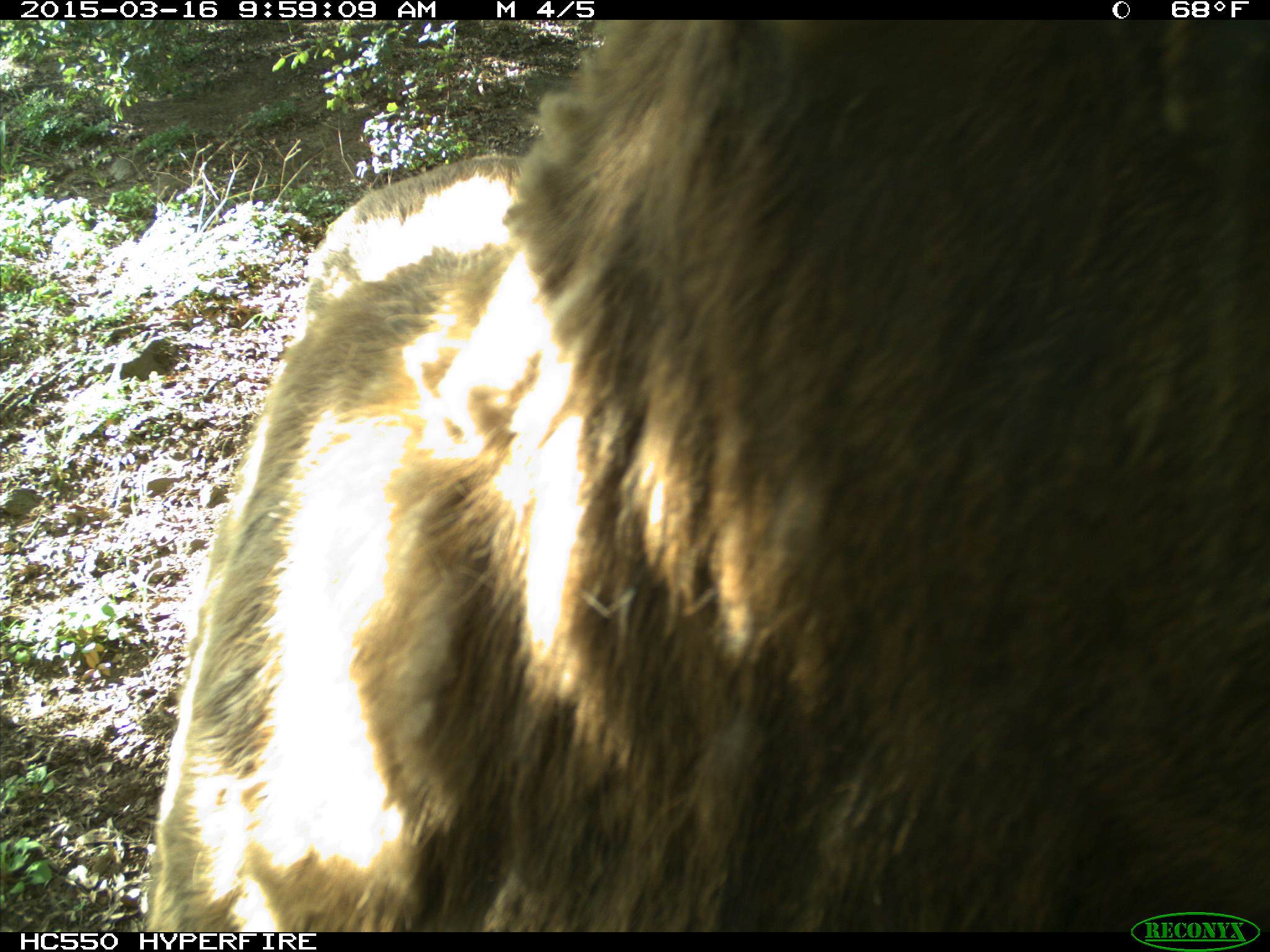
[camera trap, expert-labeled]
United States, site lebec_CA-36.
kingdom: Animalia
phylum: Chordata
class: Mammalia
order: Artiodactyla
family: Cervidae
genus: Cervus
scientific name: Cervus canadensis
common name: elk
Cervus canadensis (elk).